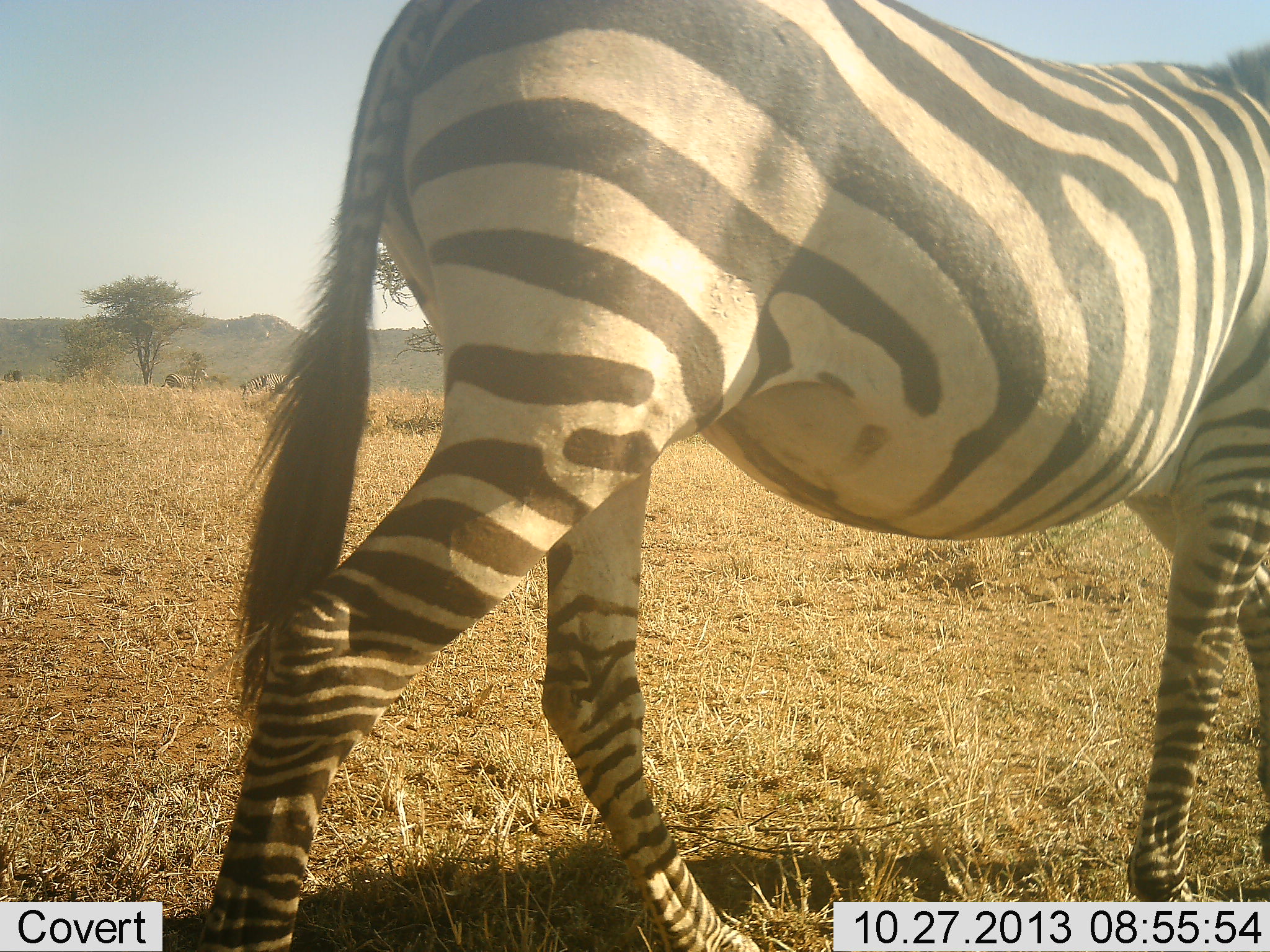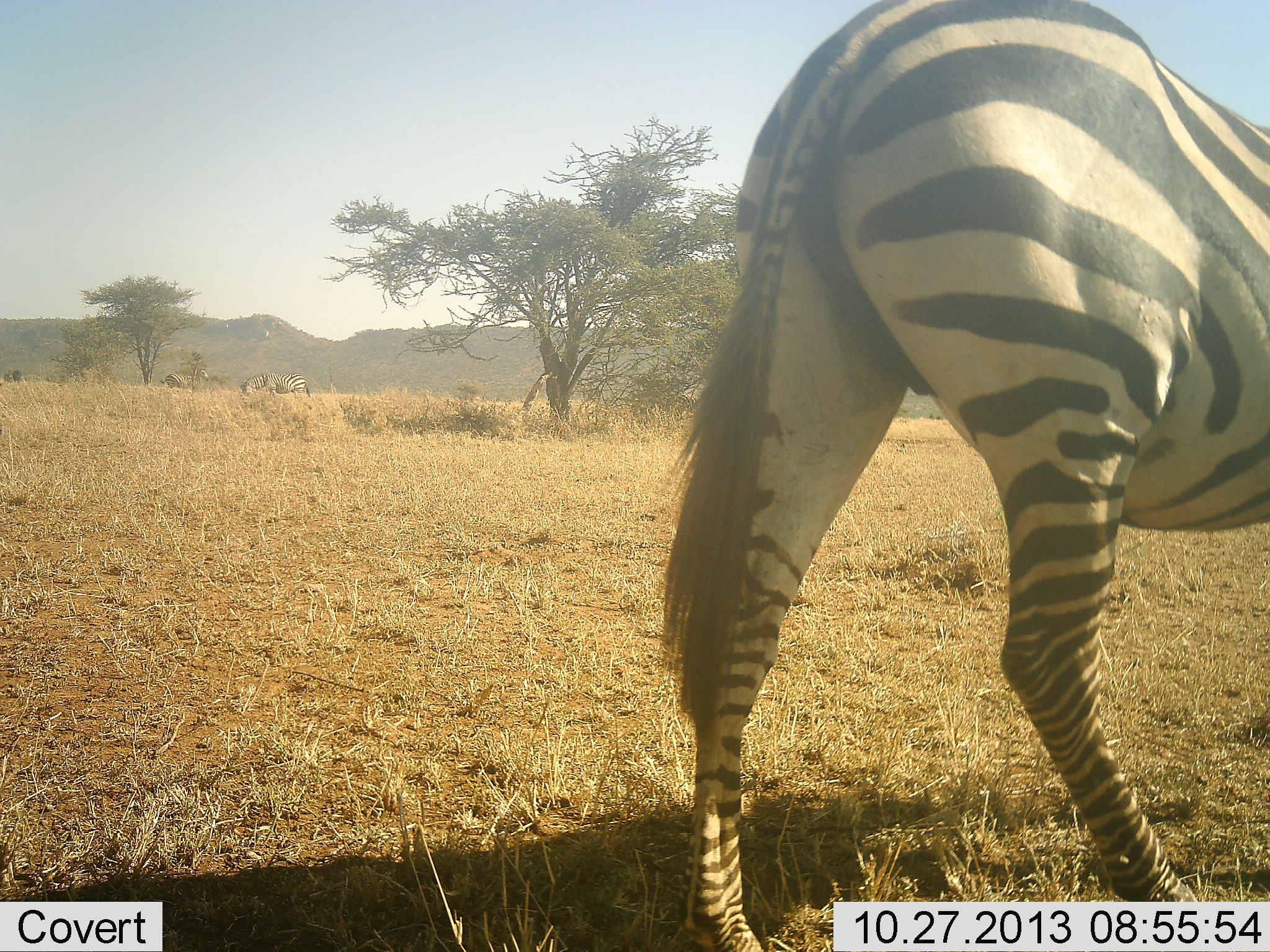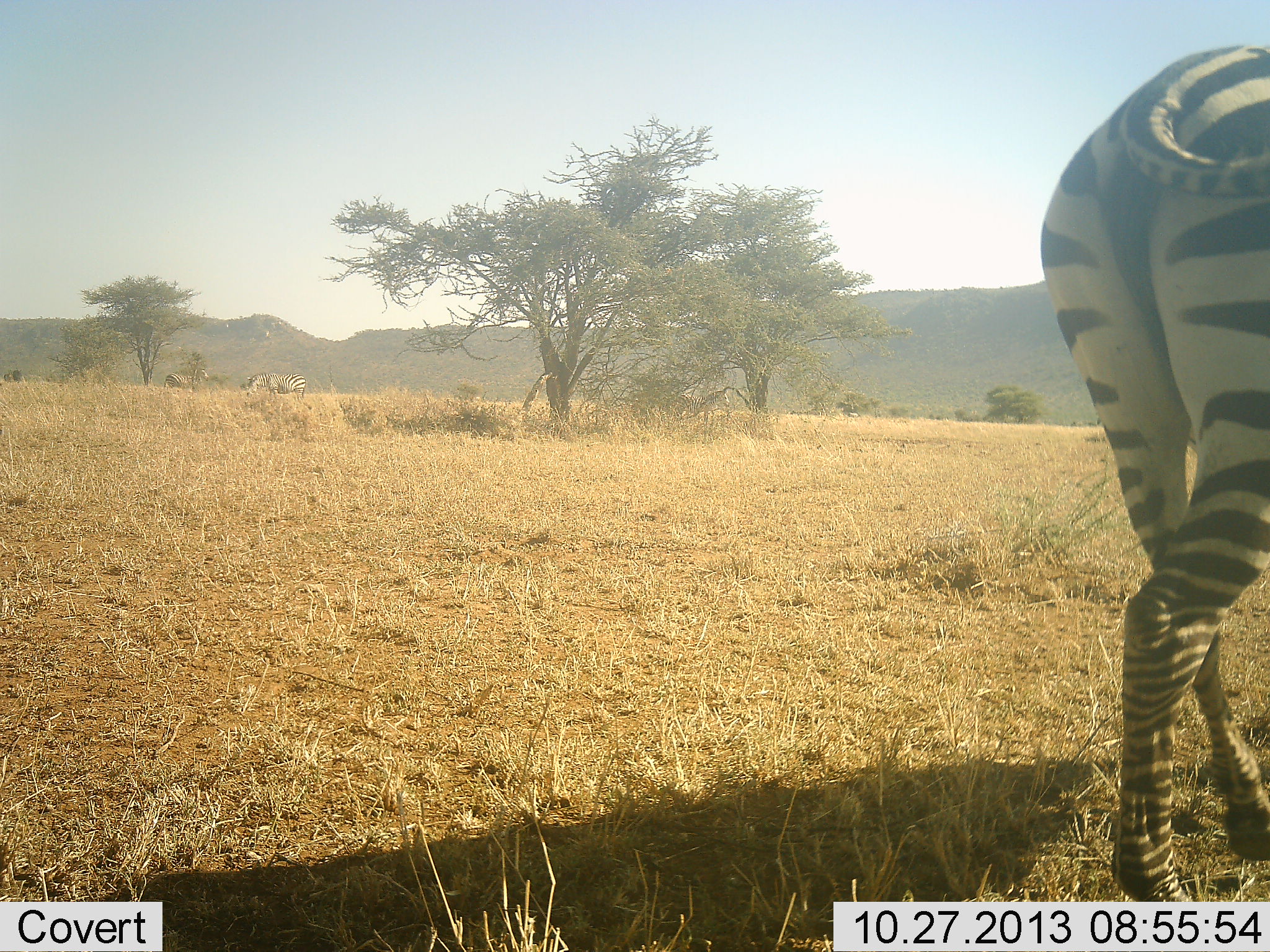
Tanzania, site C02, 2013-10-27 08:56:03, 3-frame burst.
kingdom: Animalia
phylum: Chordata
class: Mammalia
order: Perissodactyla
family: Equidae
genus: Equus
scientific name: Equus quagga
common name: plains zebra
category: zebra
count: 3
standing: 50%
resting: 0%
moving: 80%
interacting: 0%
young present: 0%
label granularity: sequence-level